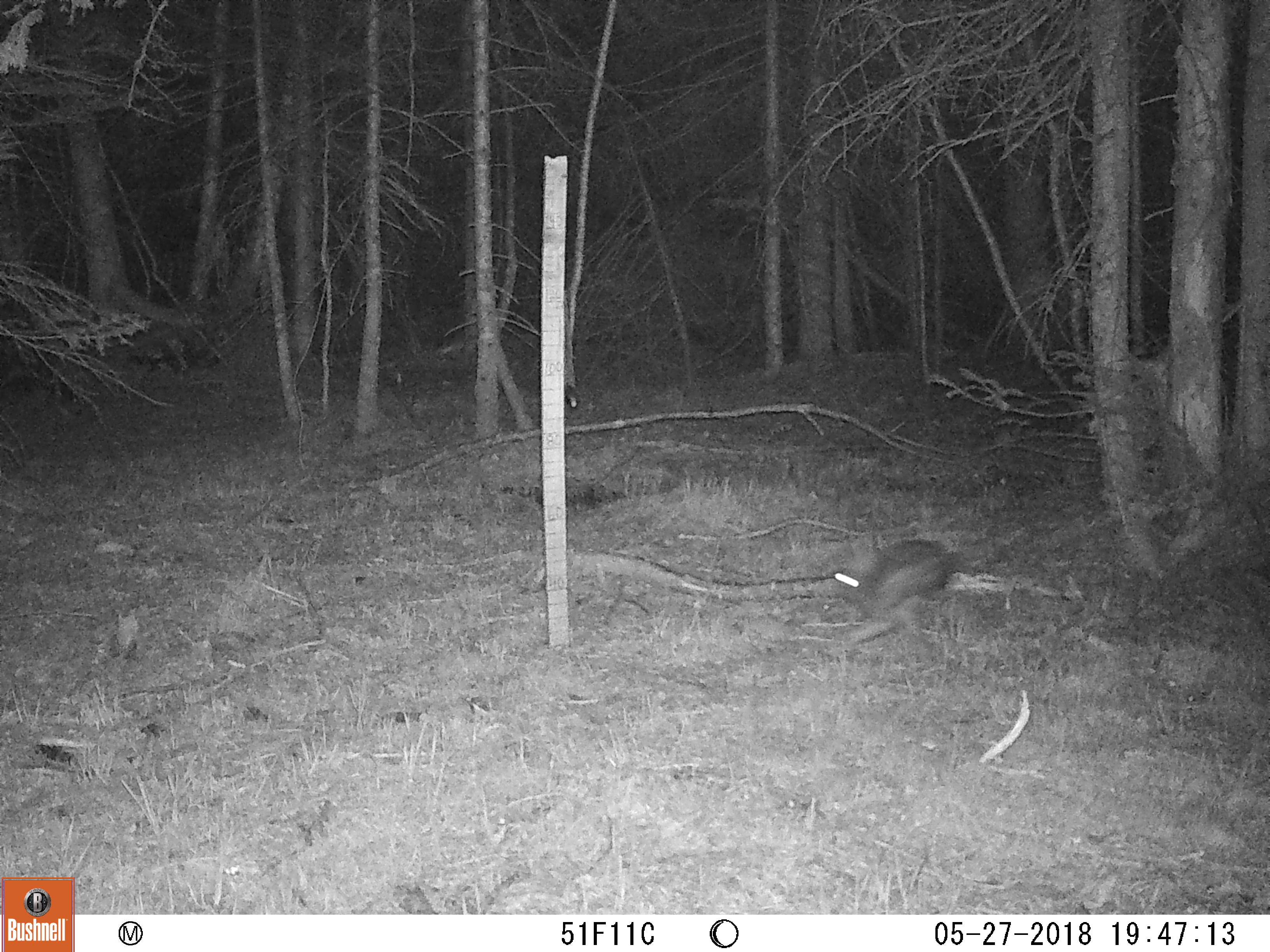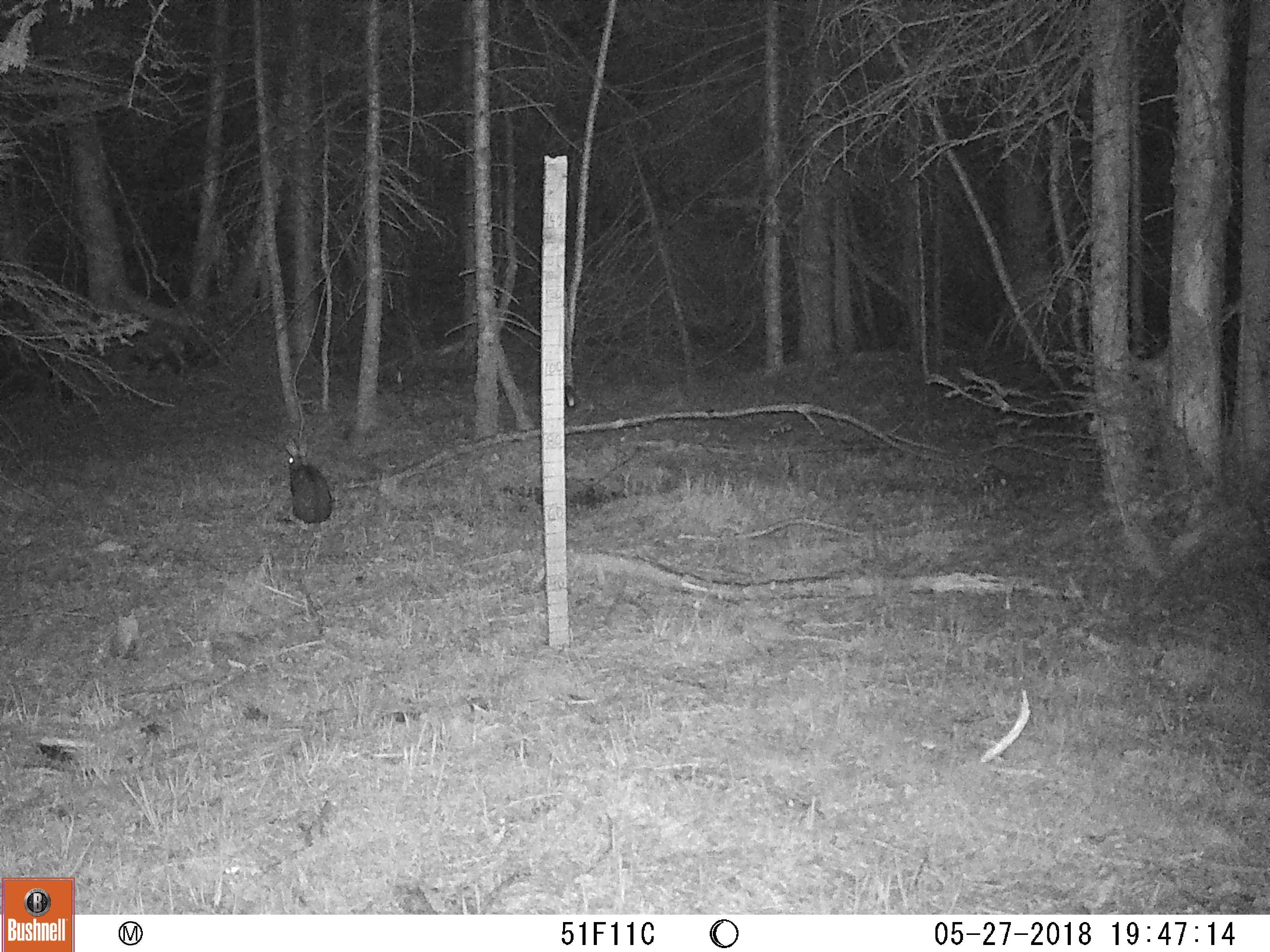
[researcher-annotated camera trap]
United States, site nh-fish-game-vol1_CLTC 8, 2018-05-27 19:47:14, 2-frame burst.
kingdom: Animalia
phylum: Chordata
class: Mammalia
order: Lagomorpha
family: Leporidae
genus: Lepus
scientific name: Lepus americanus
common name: snowshoe hare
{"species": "snowshoe hare (Lepus americanus)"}